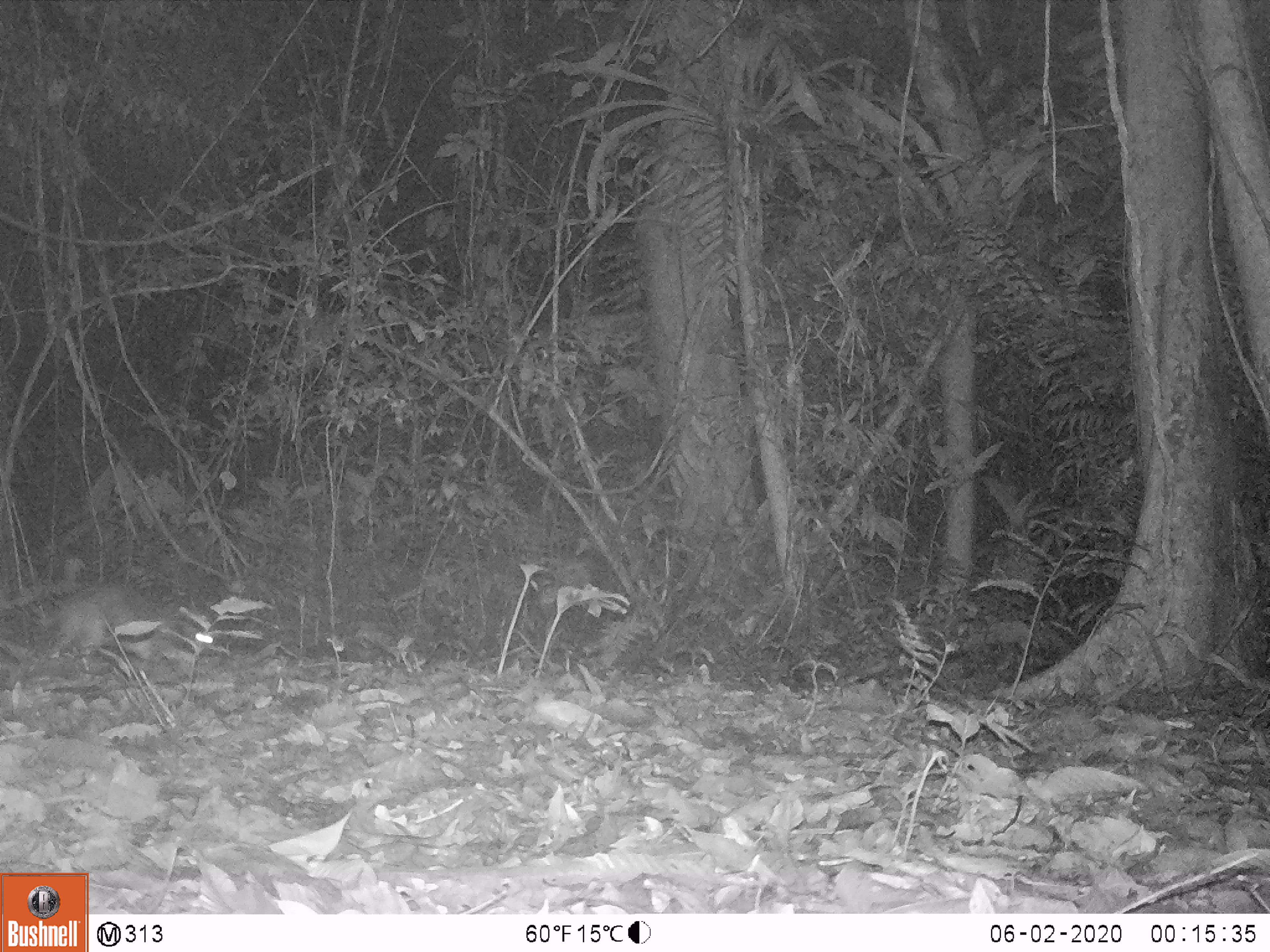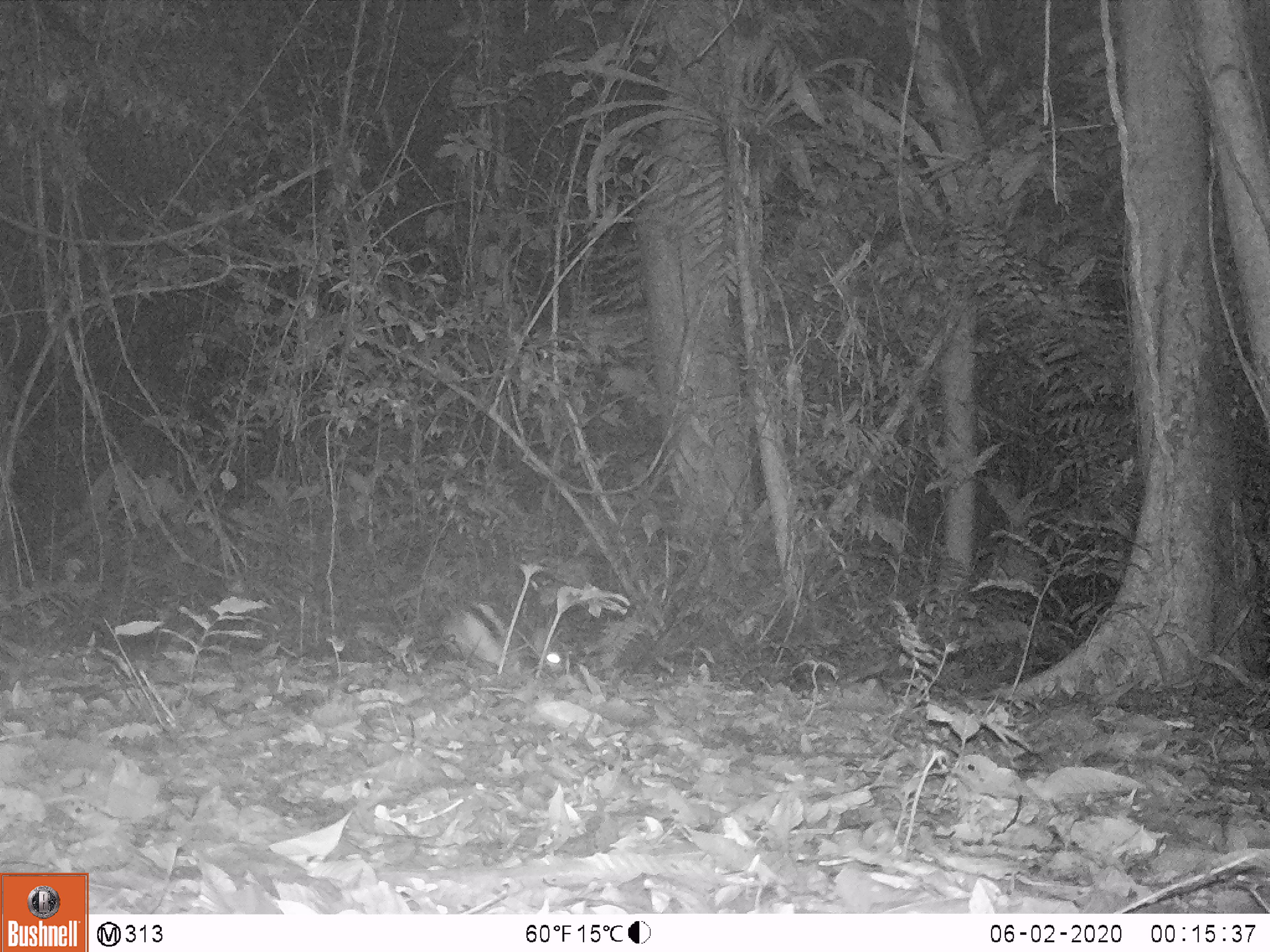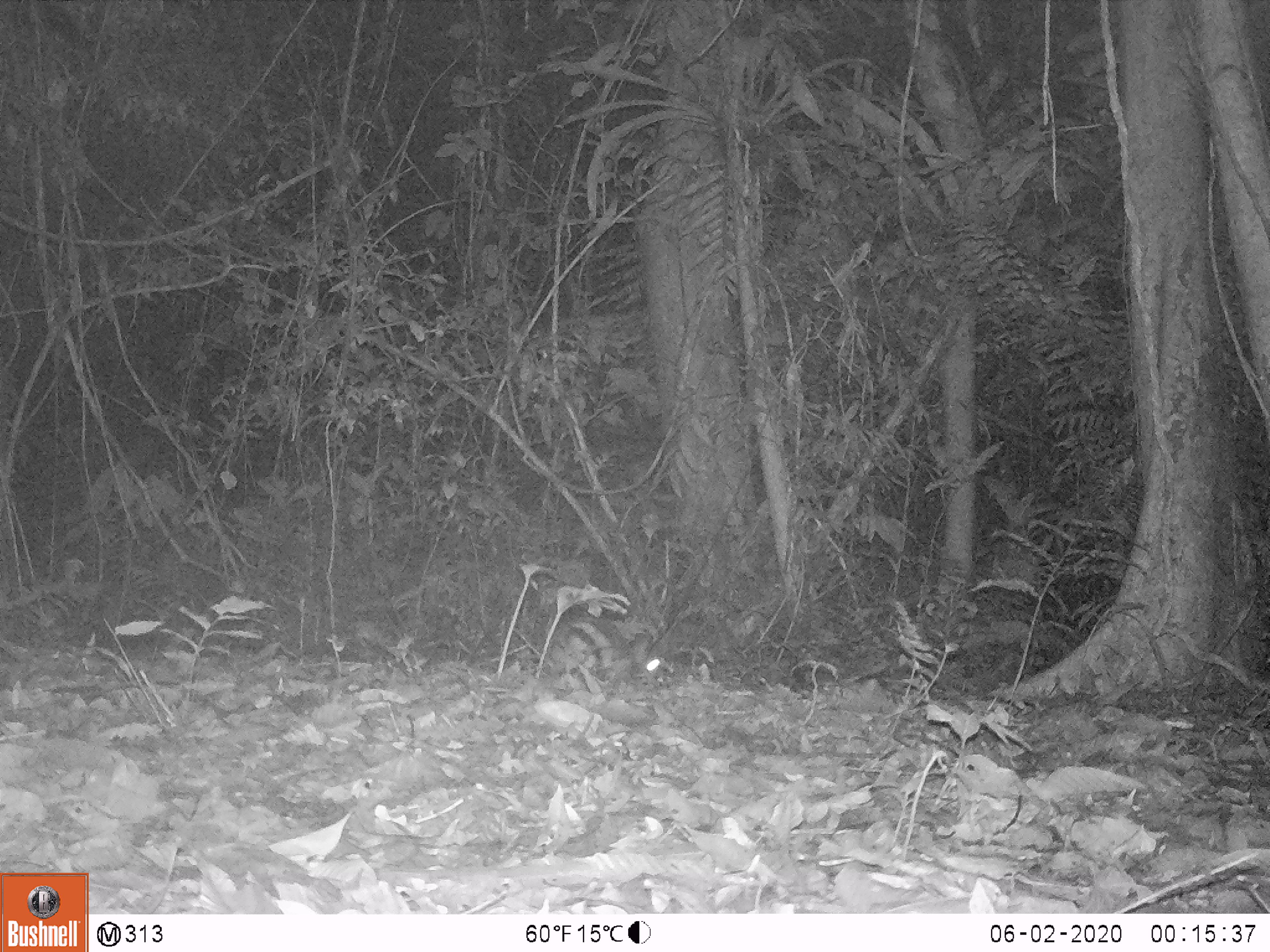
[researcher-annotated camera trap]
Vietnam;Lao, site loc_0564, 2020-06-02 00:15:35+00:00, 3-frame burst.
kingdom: Animalia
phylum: Chordata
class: Mammalia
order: Lagomorpha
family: Leporidae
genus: Nesolagus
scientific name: Nesolagus timminsi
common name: annamite striped rabbit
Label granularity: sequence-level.